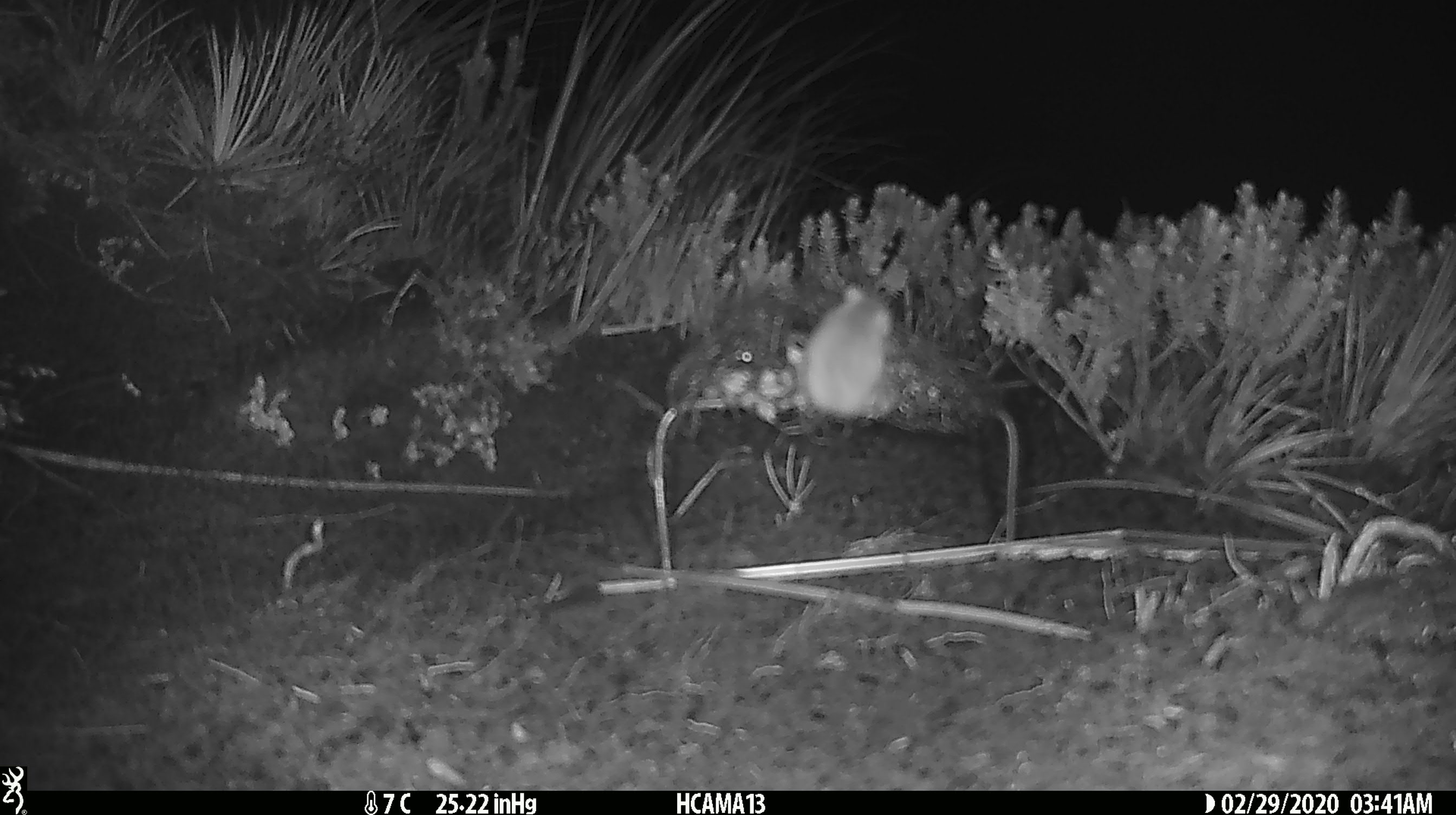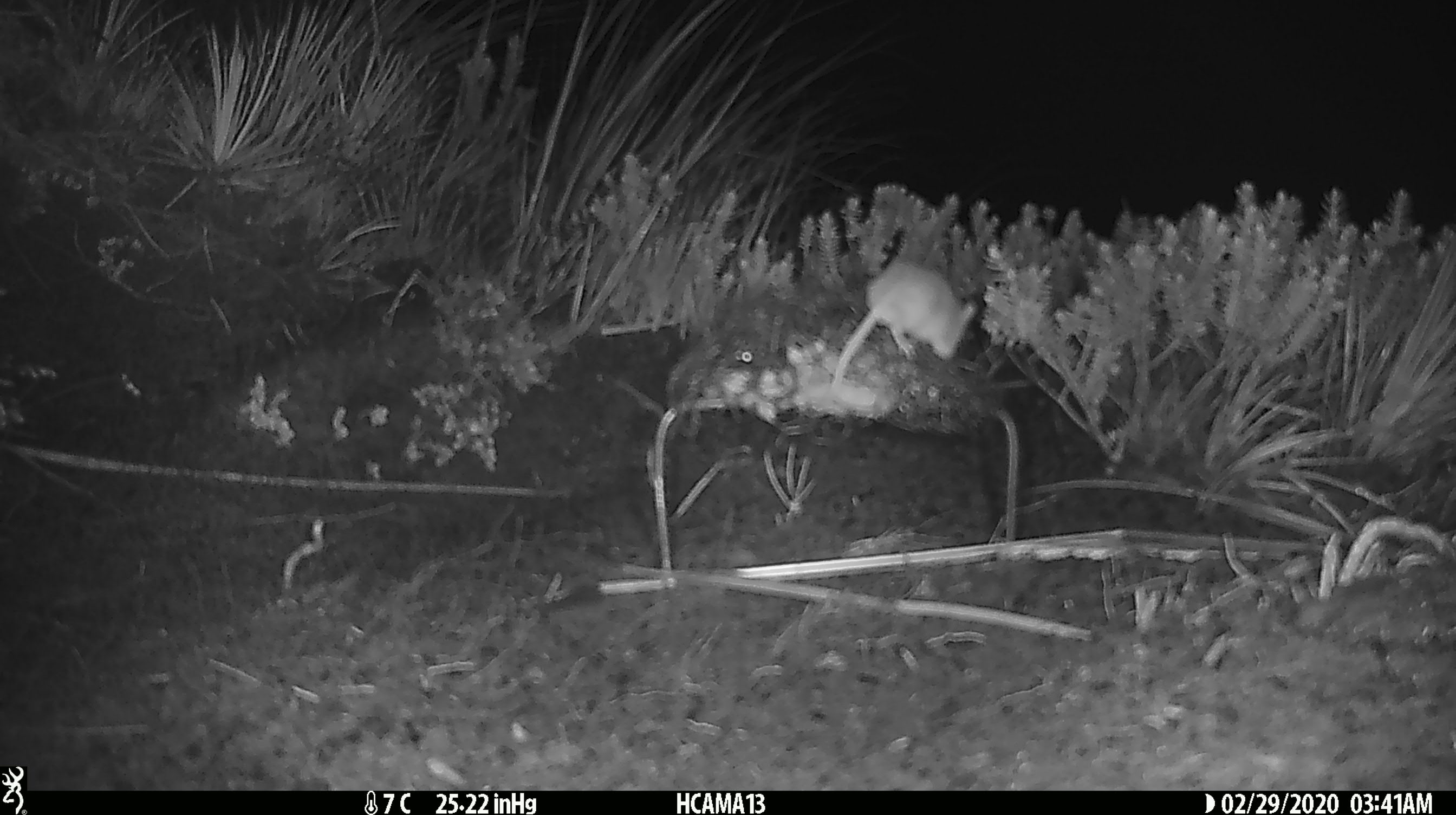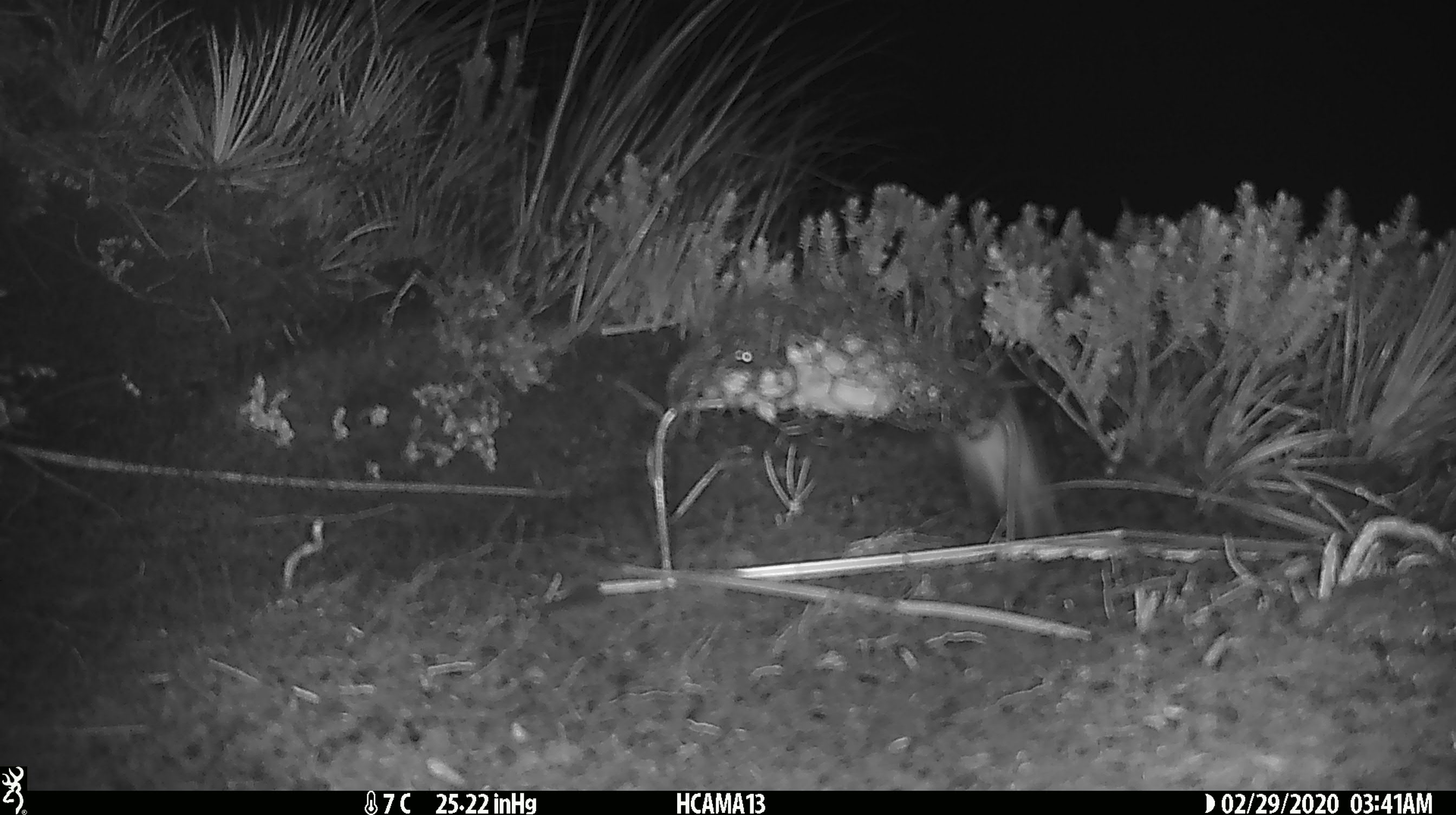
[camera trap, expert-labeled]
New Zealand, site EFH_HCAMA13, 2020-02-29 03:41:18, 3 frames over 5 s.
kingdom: Animalia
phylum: Chordata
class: Mammalia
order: Rodentia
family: Muridae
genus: Mus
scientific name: Mus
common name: mouse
Mouse (Mus).